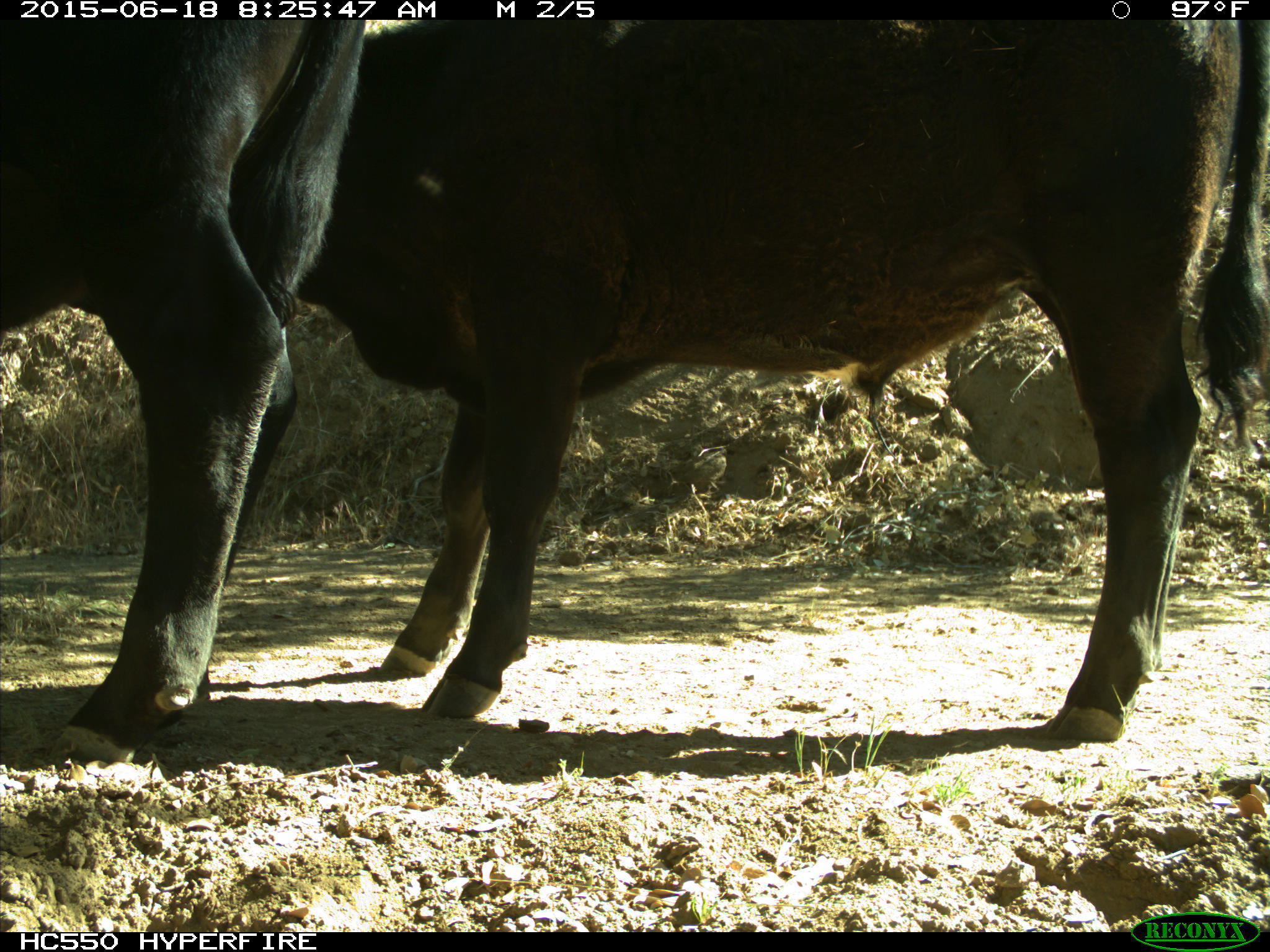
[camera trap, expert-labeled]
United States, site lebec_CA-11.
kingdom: Animalia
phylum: Chordata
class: Mammalia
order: Artiodactyla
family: Bovidae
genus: Bos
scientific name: Bos taurus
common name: domestic cow